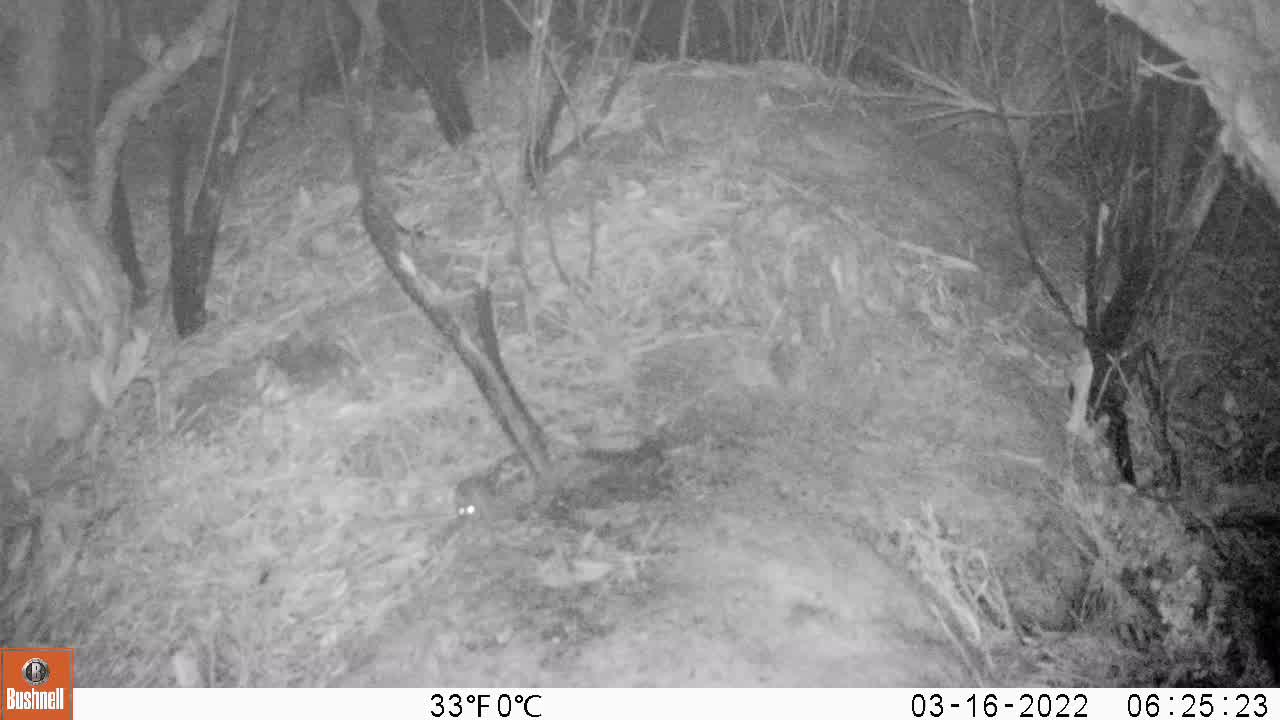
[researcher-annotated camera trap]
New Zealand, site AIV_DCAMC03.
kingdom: Animalia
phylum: Chordata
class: Mammalia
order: Rodentia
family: Muridae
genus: Mus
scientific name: Mus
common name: mouse